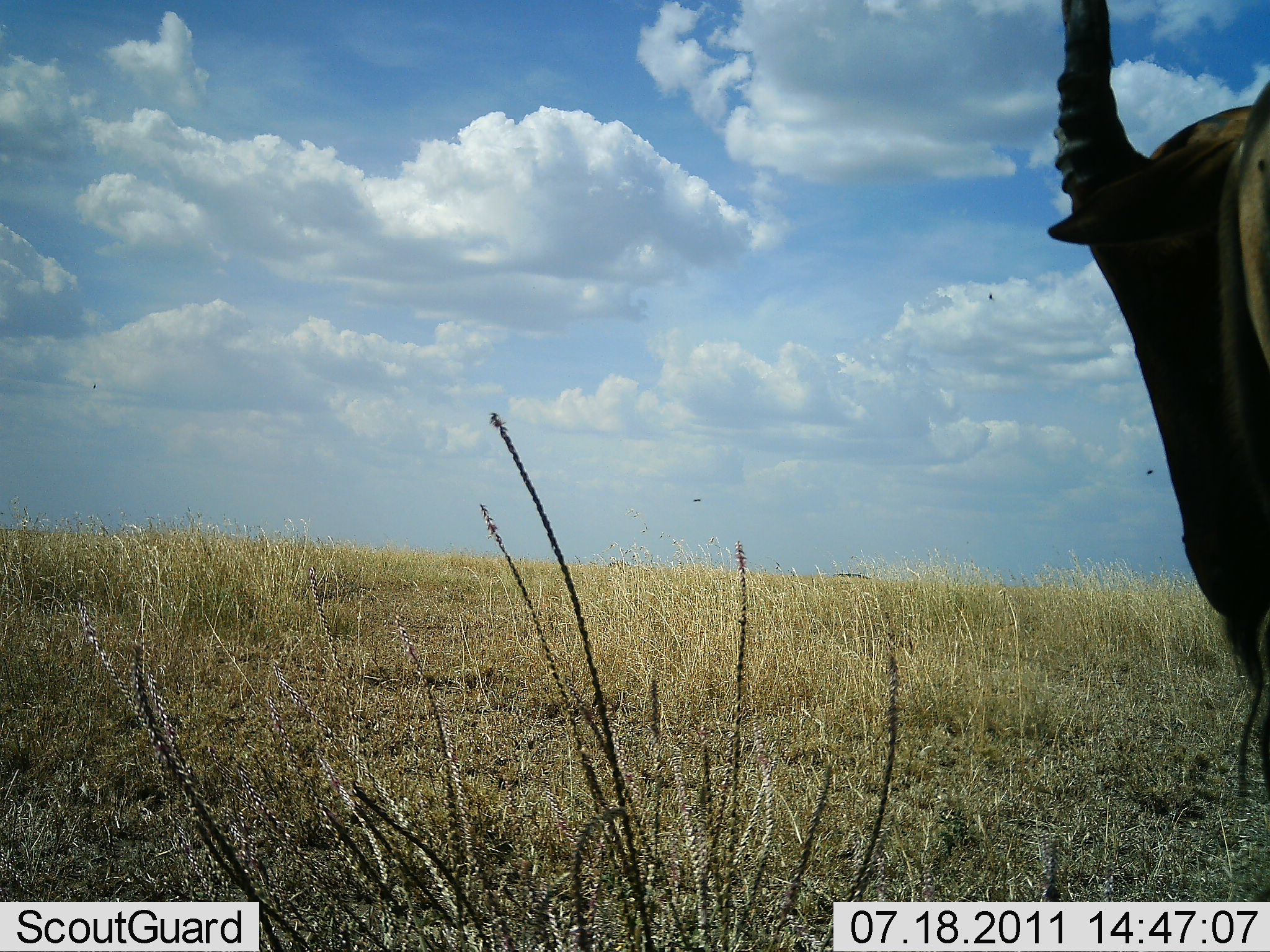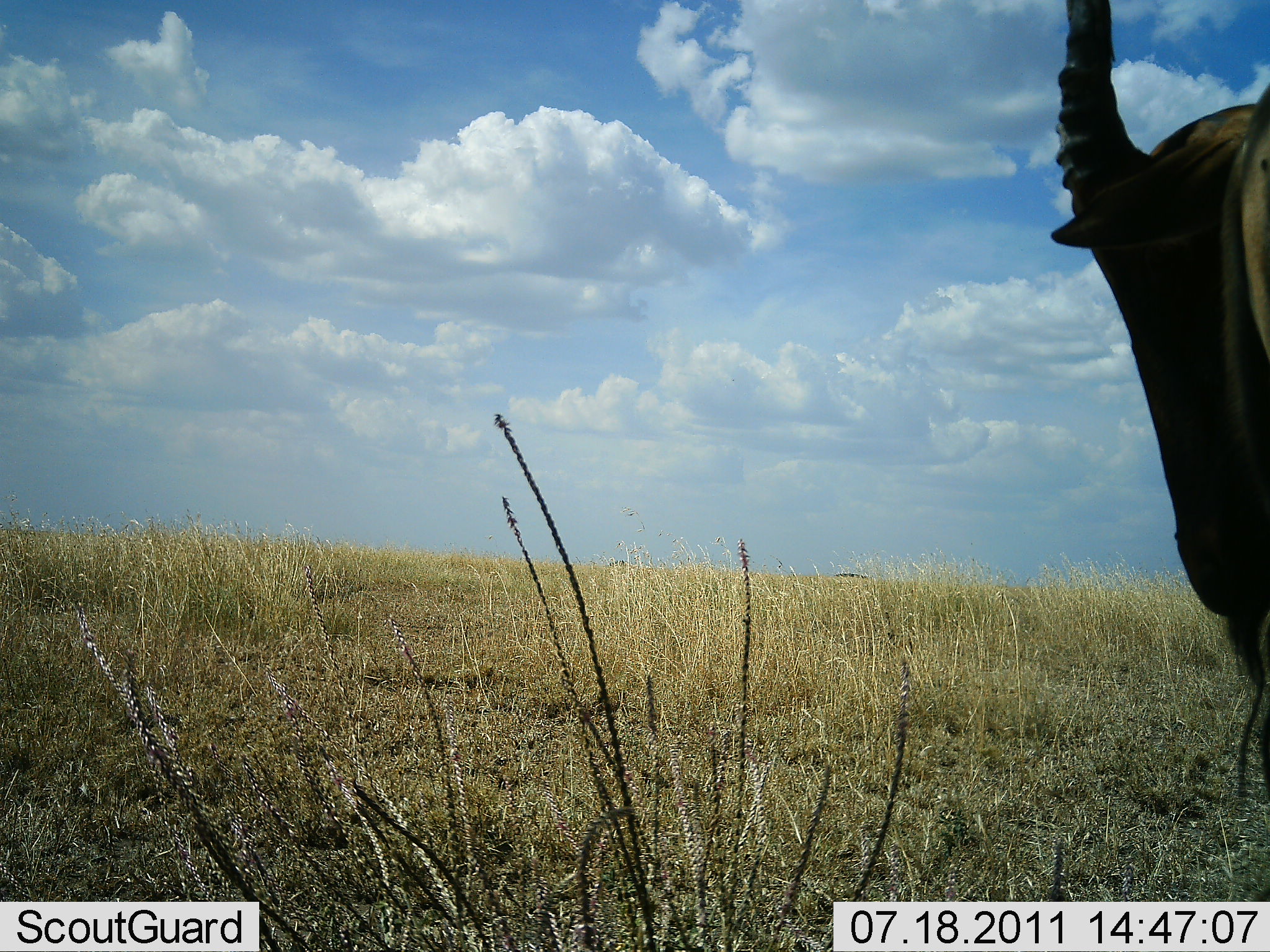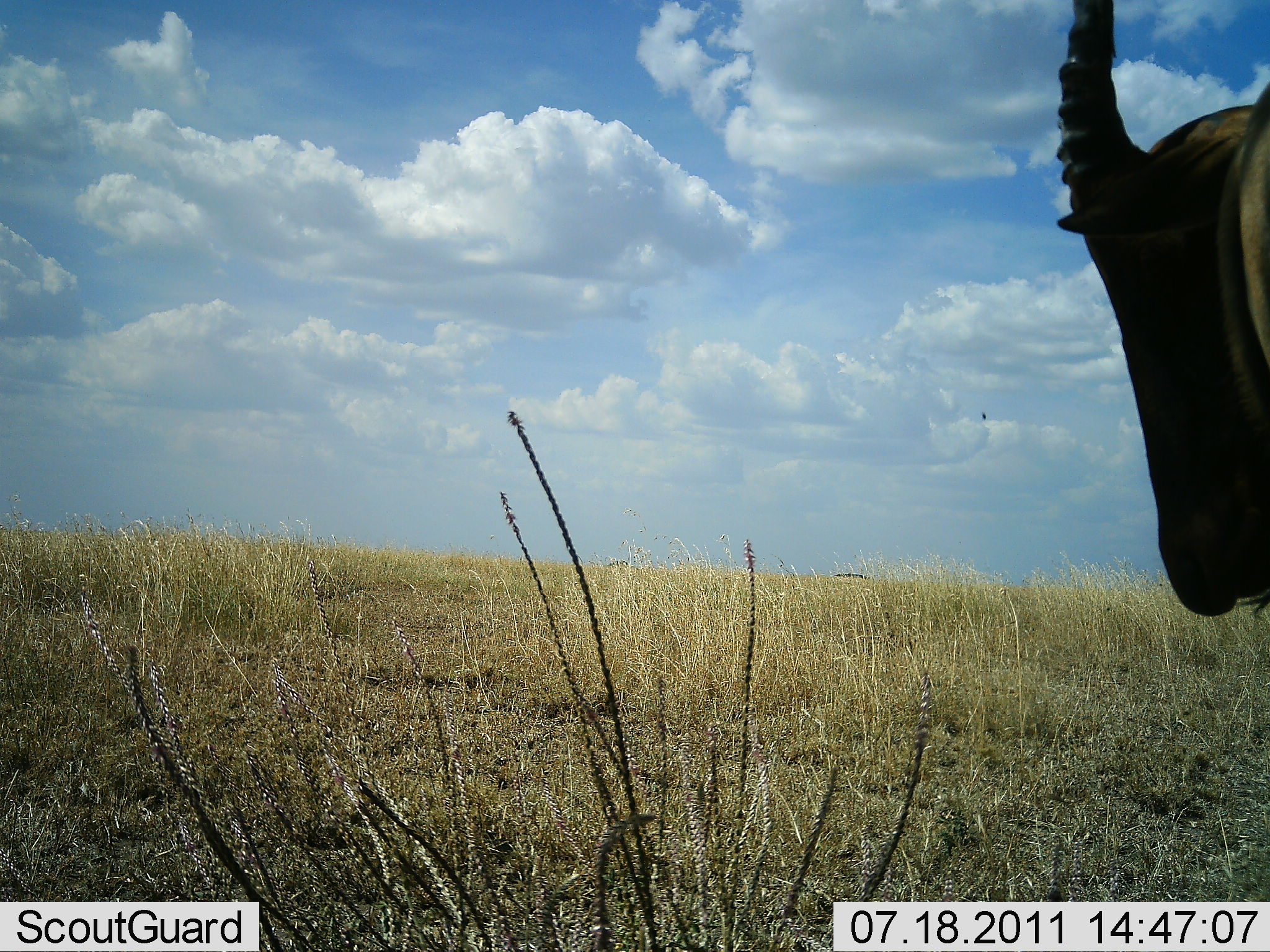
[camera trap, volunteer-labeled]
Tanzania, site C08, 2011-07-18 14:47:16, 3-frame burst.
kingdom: Animalia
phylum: Chordata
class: Mammalia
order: Artiodactyla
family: Bovidae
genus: Kobus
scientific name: Kobus ellipsiprymnus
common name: waterbuck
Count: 1.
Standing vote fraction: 80%.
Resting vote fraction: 20%.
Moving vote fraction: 0%.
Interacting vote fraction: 0%.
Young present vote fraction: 0%.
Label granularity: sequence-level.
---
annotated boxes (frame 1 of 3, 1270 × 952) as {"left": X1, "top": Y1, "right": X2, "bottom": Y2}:
animal: {"left": 1034, "top": 0, "right": 1270, "bottom": 832}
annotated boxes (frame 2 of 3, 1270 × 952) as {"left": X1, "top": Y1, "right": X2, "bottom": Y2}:
animal: {"left": 1042, "top": 0, "right": 1270, "bottom": 809}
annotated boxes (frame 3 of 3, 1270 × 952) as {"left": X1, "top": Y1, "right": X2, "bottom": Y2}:
animal: {"left": 1042, "top": 0, "right": 1270, "bottom": 634}